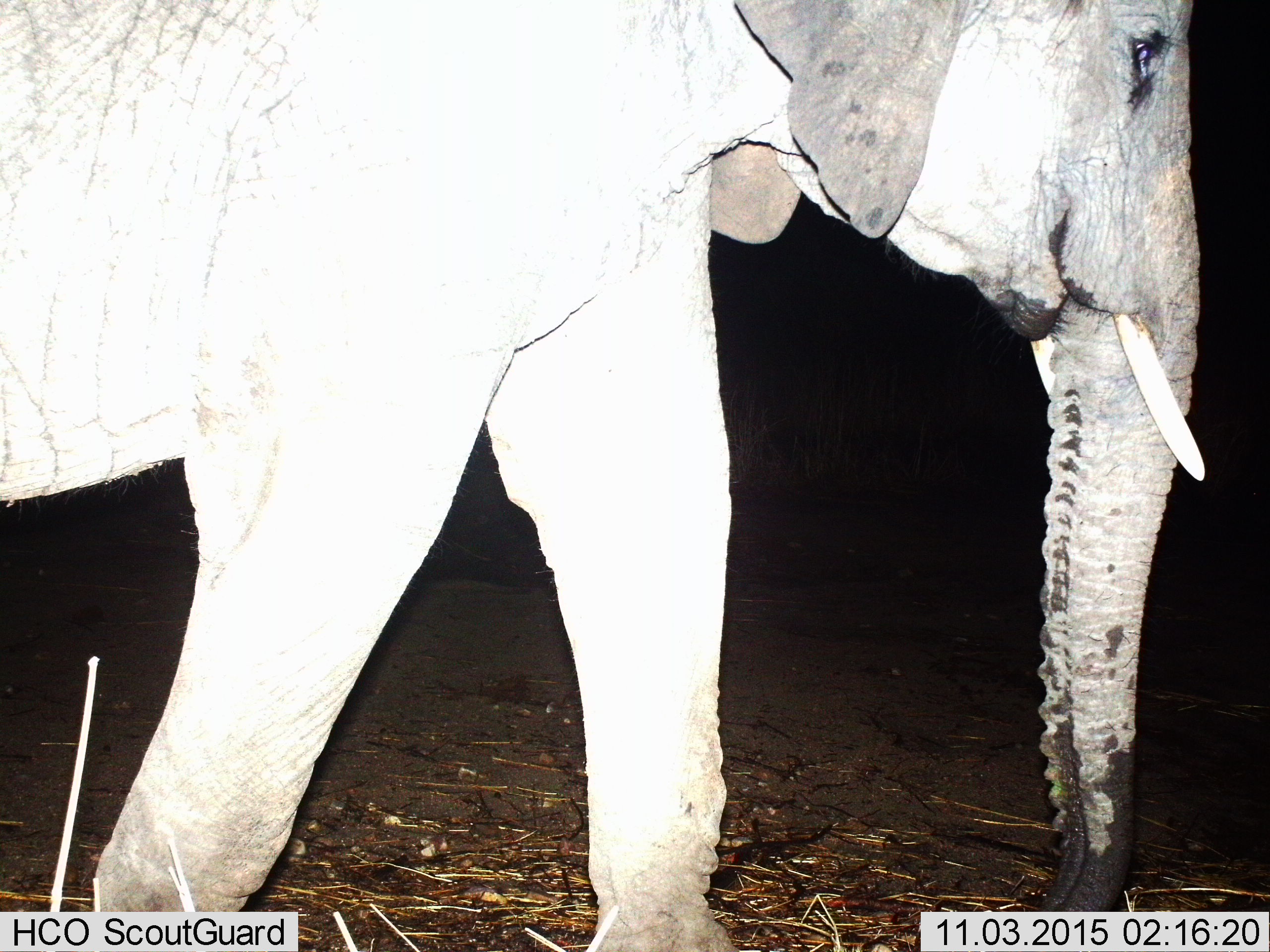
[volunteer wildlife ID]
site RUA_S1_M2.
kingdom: Animalia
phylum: Chordata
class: Mammalia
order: Proboscidea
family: Elephantidae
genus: Loxodonta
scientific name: Loxodonta africana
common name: african bush elephant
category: elephant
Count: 1.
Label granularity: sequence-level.